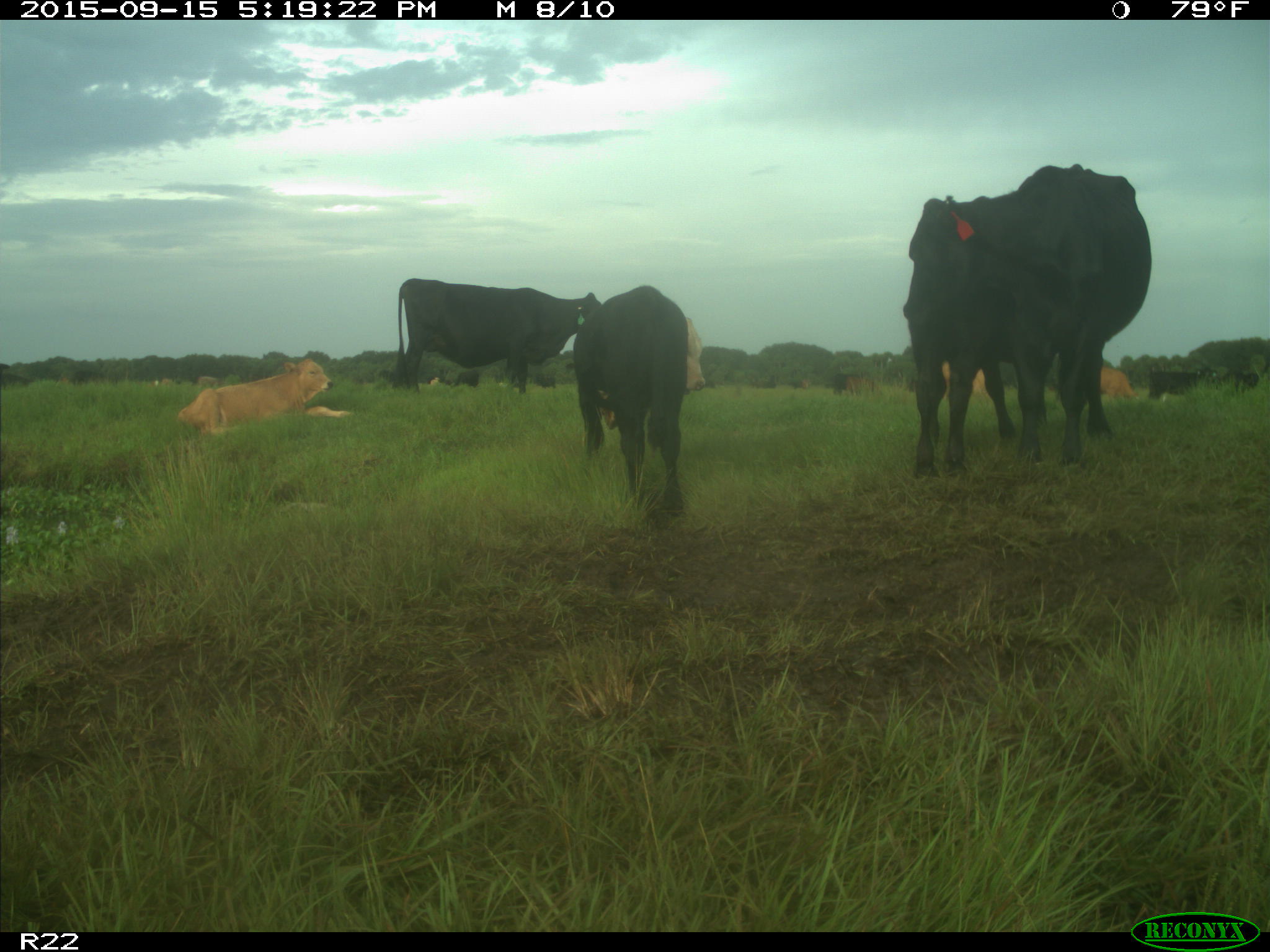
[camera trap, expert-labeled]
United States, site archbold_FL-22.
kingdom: Animalia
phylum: Chordata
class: Mammalia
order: Artiodactyla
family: Bovidae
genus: Bos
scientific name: Bos taurus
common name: domestic cow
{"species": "Bos taurus (domestic cow)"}